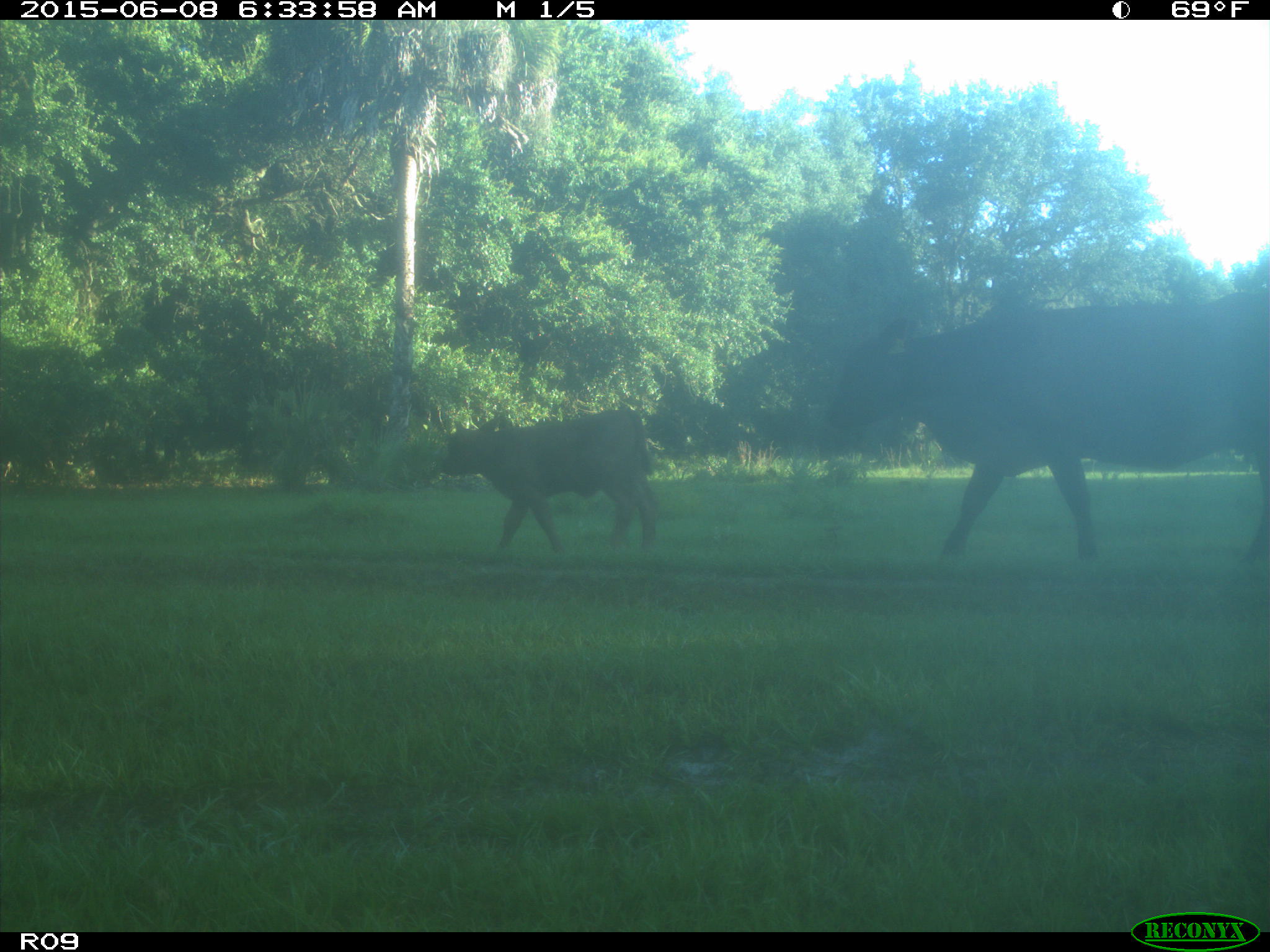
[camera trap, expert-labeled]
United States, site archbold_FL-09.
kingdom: Animalia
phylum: Chordata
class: Mammalia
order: Artiodactyla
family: Bovidae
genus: Bos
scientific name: Bos taurus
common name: domestic cow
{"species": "Bos taurus (domestic cow)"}